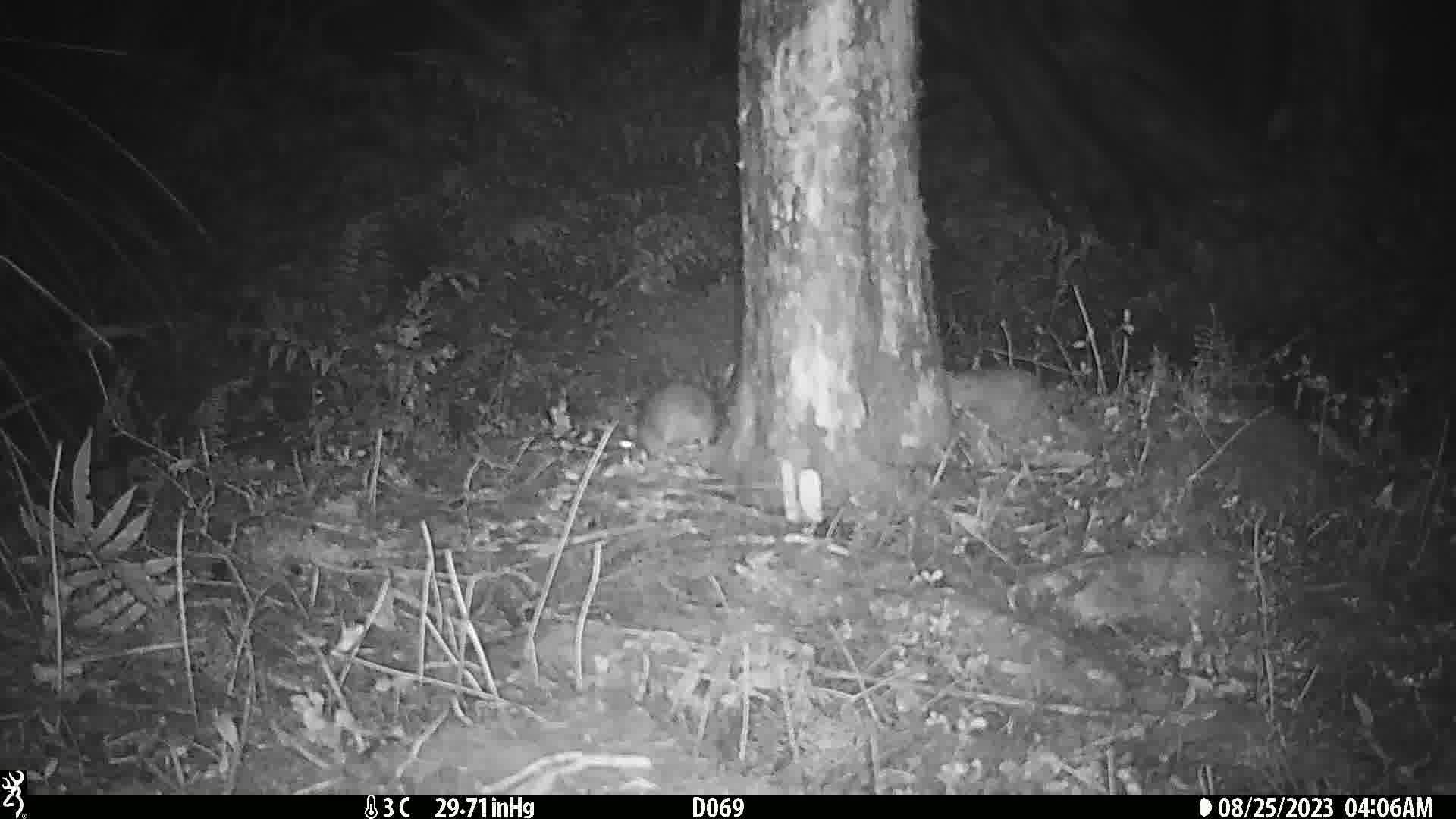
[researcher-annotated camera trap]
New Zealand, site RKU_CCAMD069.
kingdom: Animalia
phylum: Chordata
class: Mammalia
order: Rodentia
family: Muridae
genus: Rattus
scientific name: Rattus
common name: rat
Rat (Rattus).